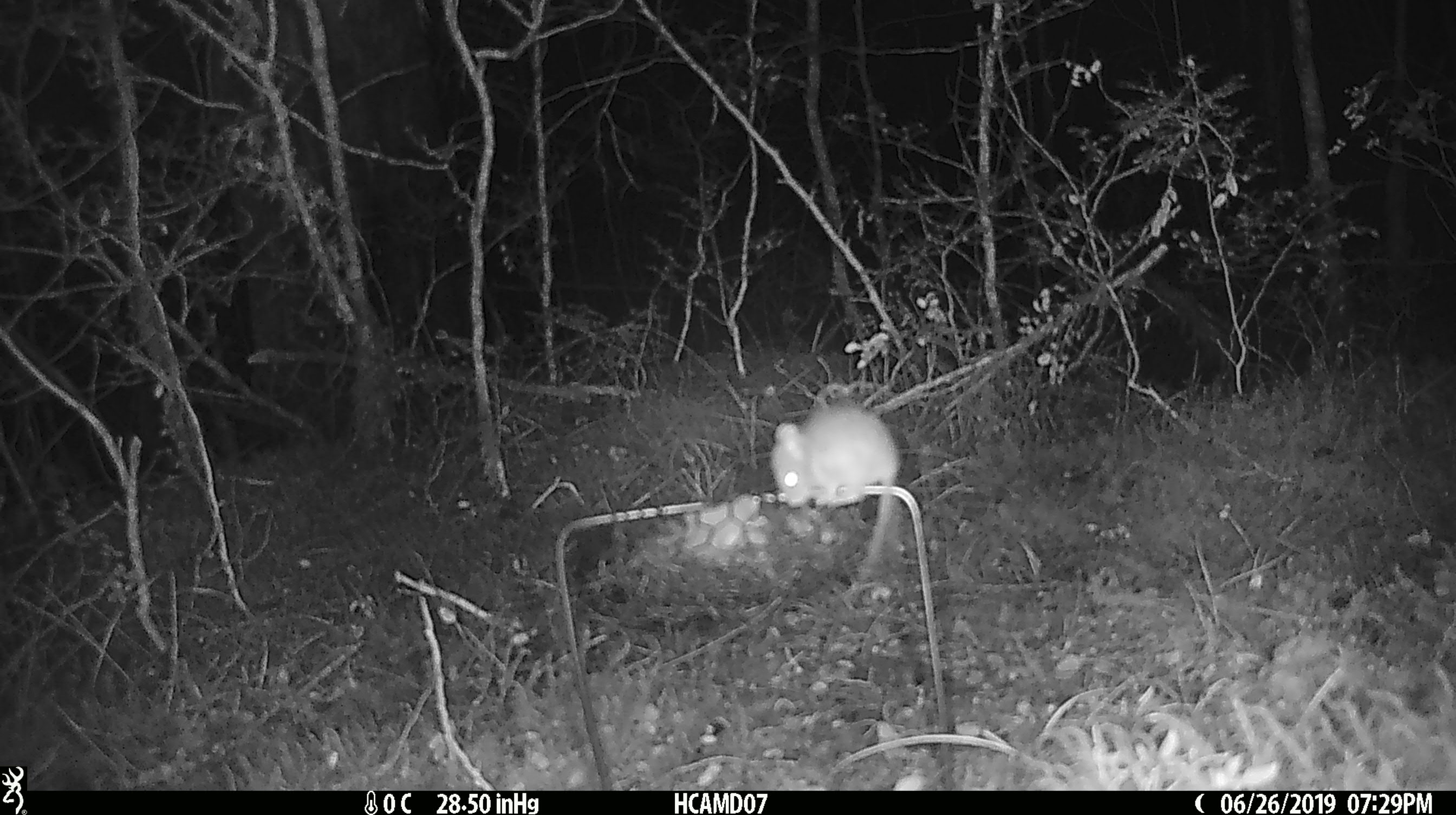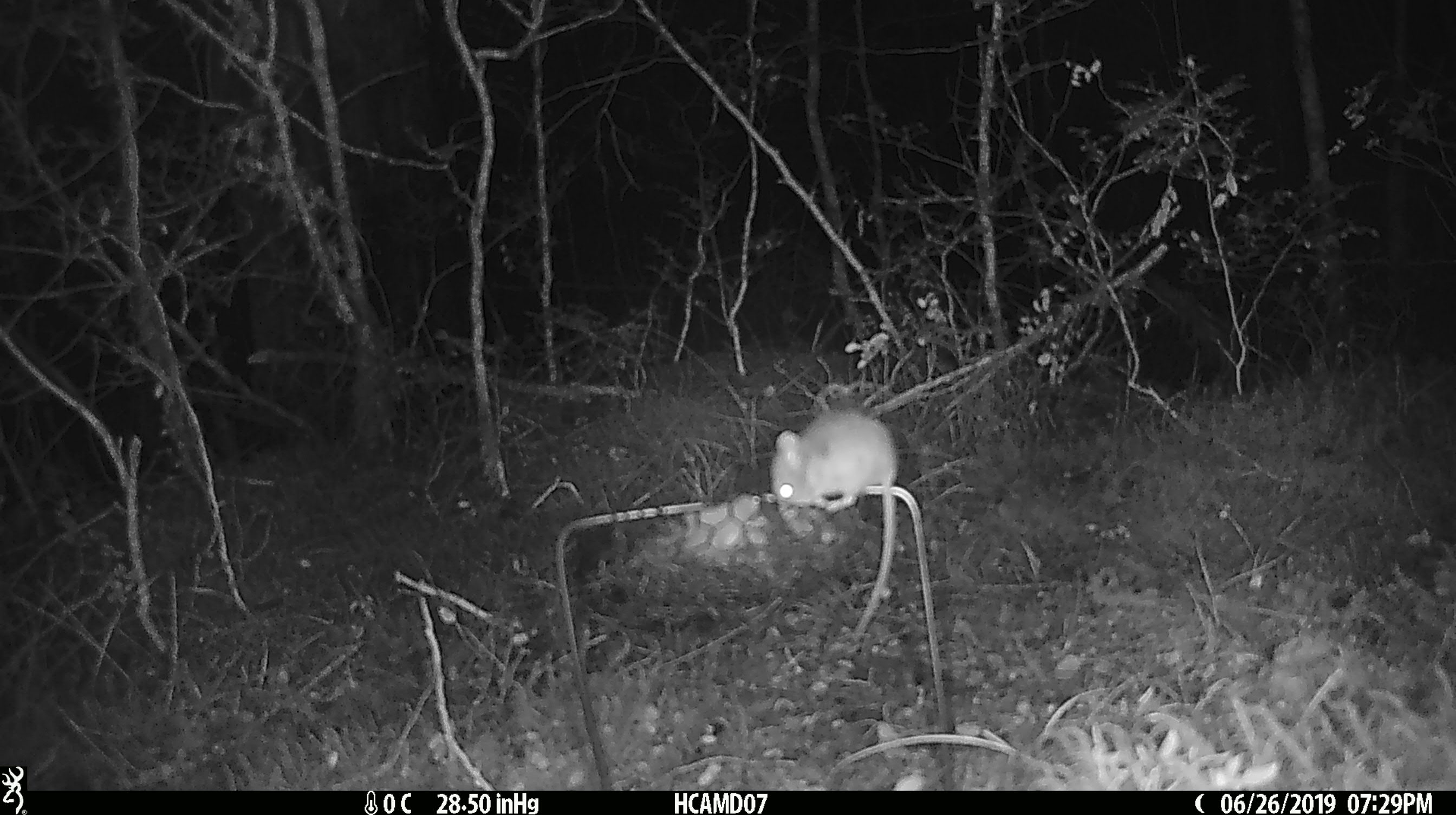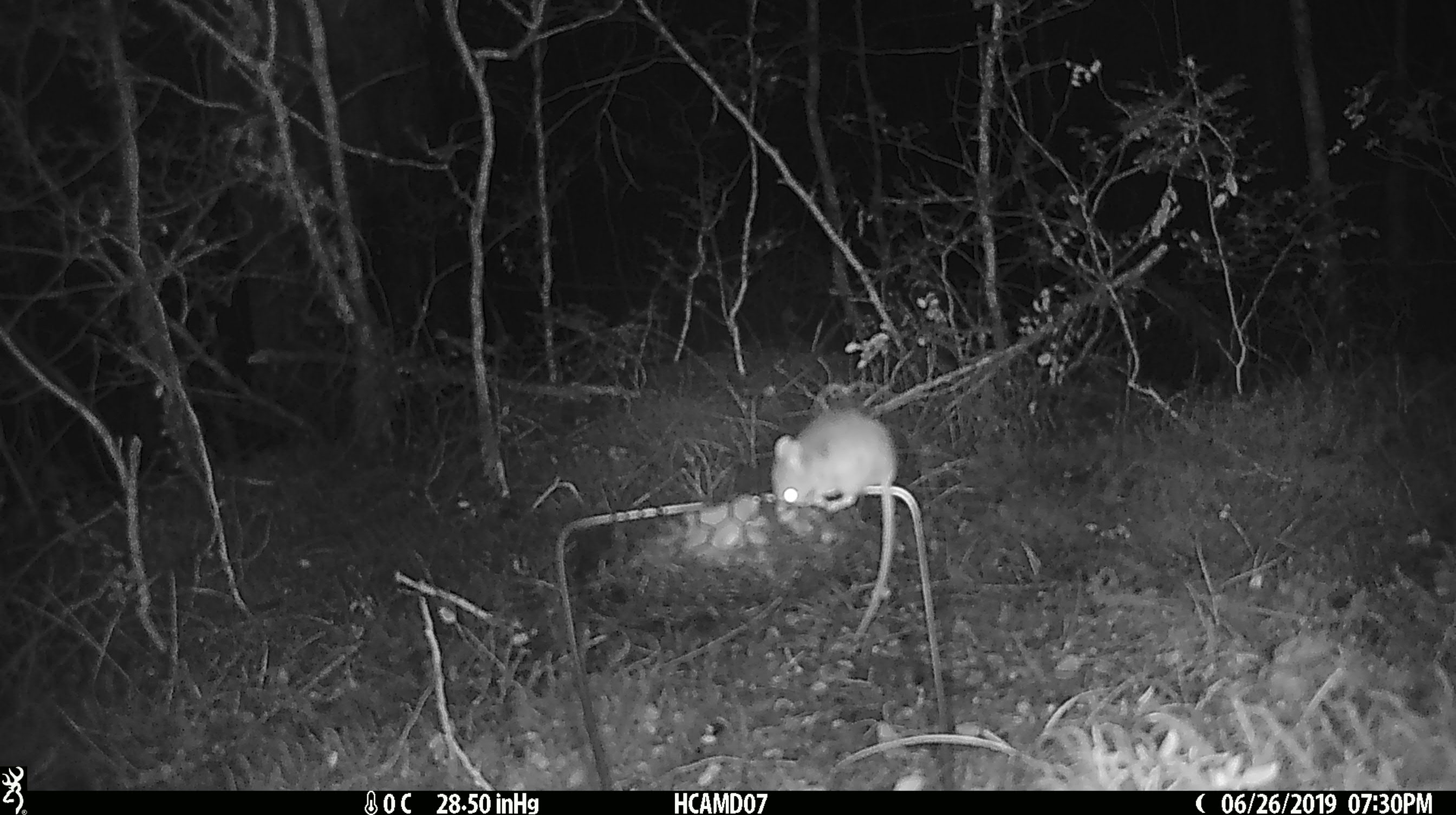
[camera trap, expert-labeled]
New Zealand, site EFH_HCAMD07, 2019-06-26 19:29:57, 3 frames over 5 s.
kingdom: Animalia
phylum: Chordata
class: Mammalia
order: Rodentia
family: Muridae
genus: Mus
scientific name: Mus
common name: mouse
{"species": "mouse (Mus)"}